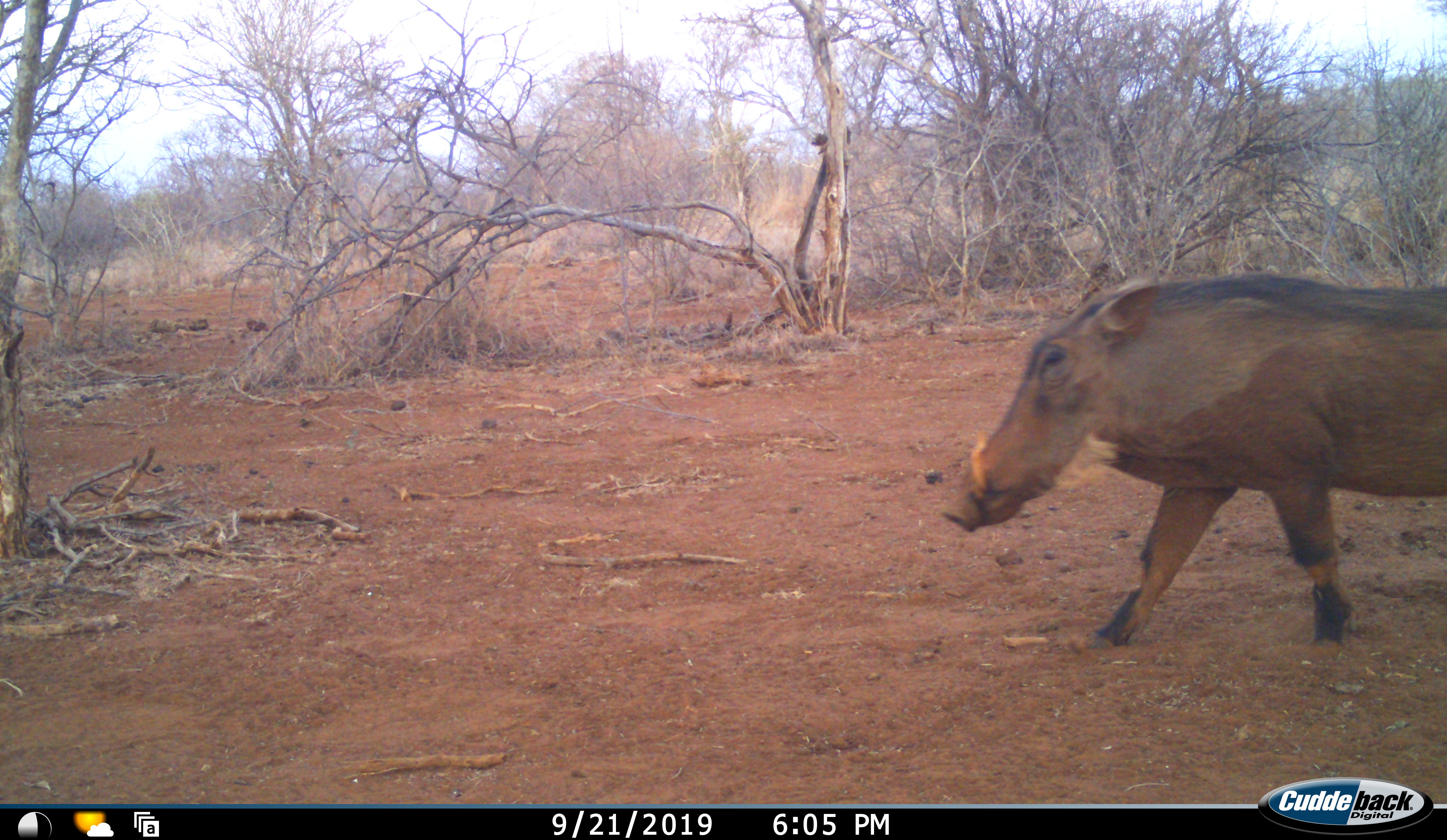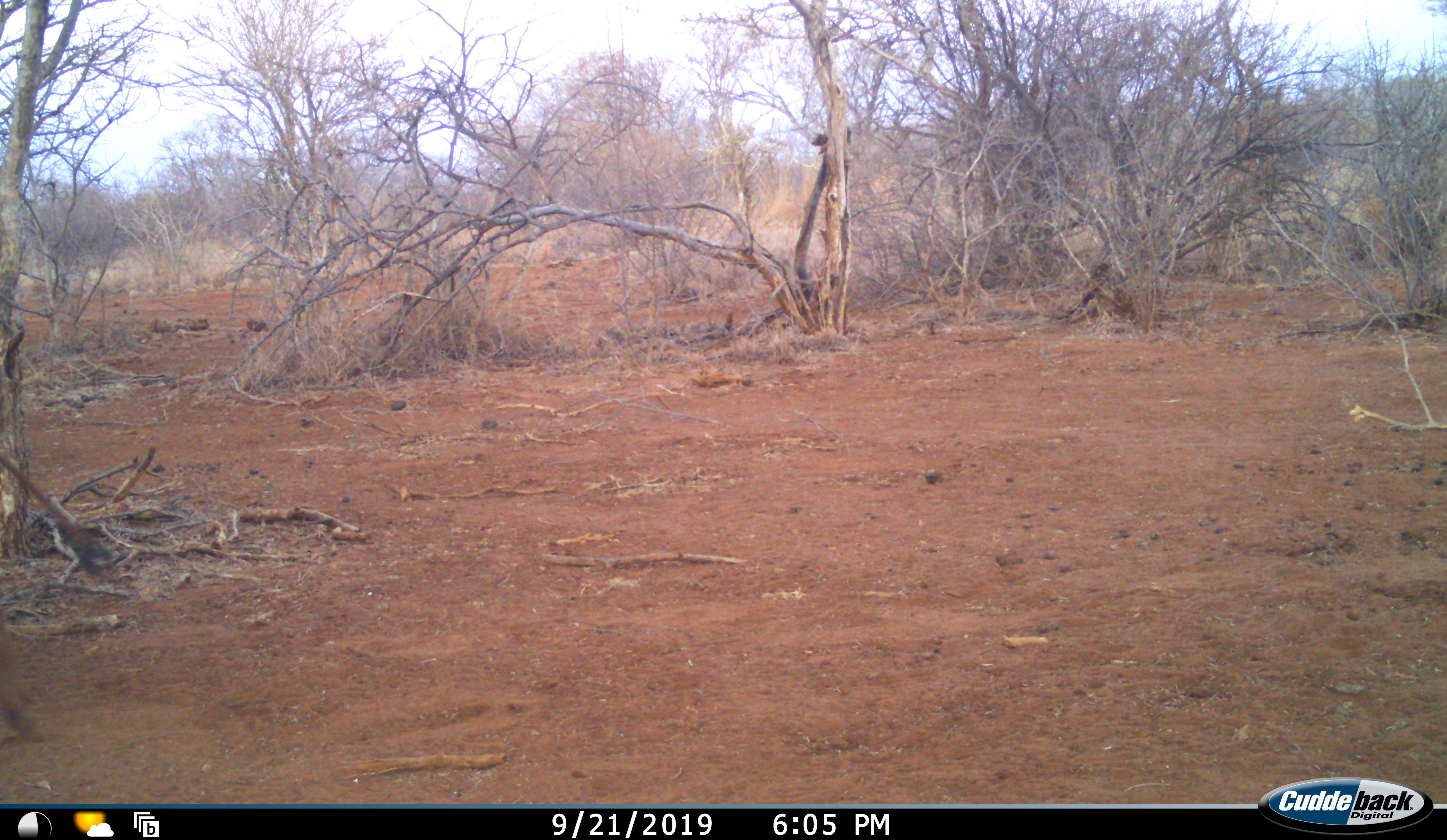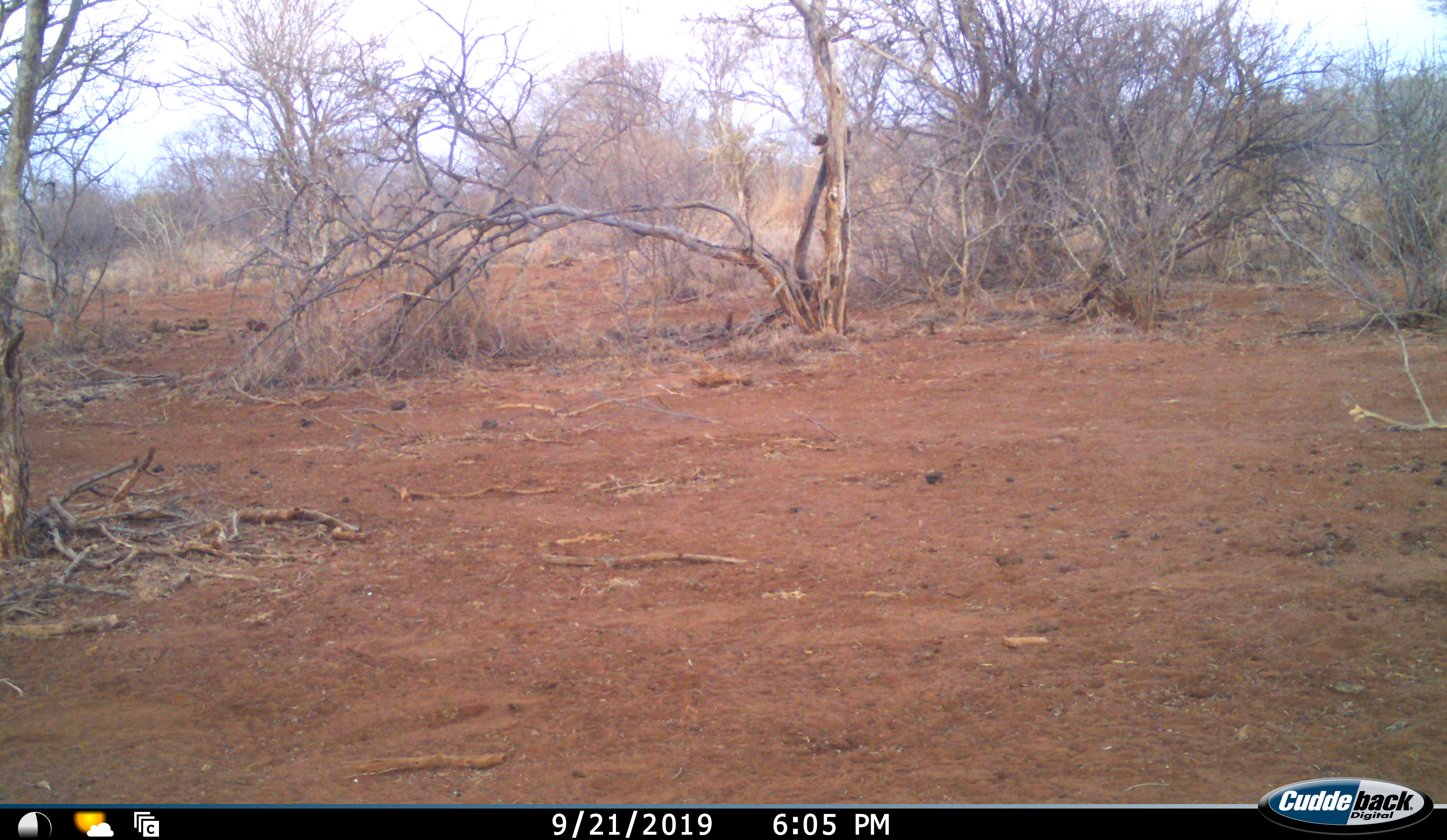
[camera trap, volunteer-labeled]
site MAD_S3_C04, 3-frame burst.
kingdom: Animalia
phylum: Chordata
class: Mammalia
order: Artiodactyla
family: Suidae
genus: Phacochoerus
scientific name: Phacochoerus africanus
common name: warthog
Warthog (Phacochoerus africanus), count 1. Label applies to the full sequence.